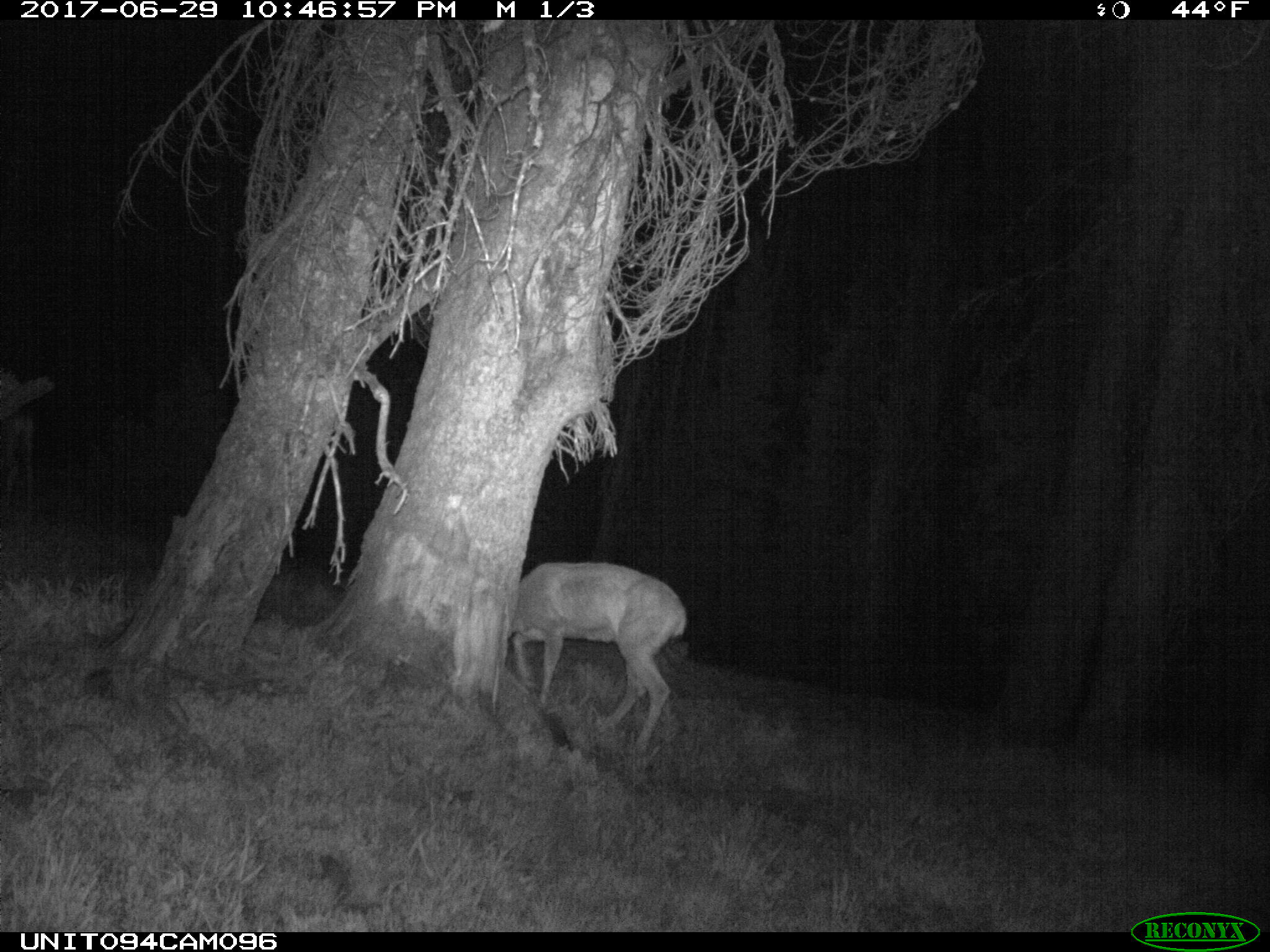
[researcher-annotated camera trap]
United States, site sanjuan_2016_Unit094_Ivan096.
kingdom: Animalia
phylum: Chordata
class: Mammalia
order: Artiodactyla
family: Cervidae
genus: Odocoileus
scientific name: Odocoileus hemionus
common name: mule deer